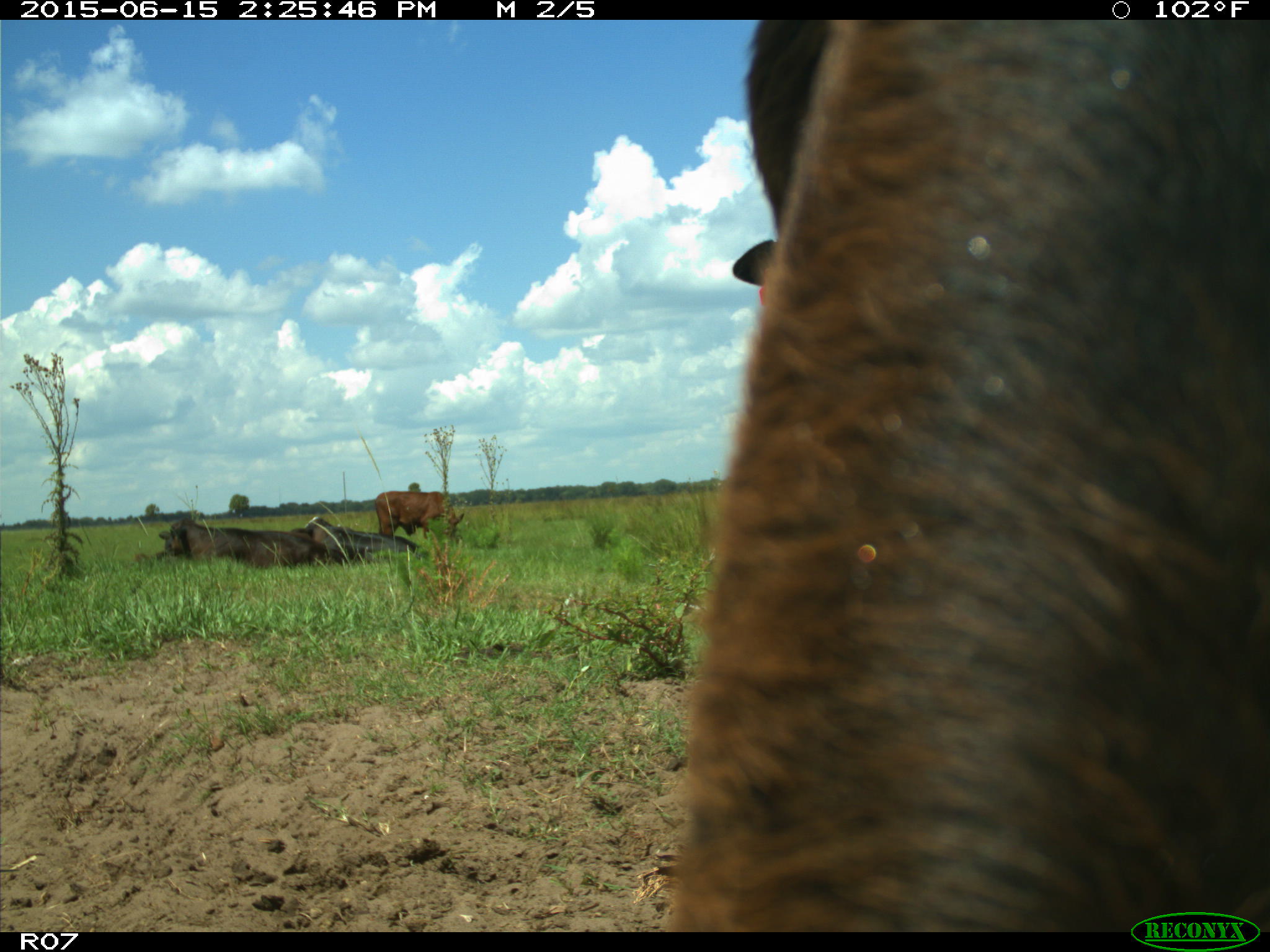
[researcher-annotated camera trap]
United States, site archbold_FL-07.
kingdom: Animalia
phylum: Chordata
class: Mammalia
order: Artiodactyla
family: Bovidae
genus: Bos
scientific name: Bos taurus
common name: domestic cow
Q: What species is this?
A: Bos taurus (domestic cow).